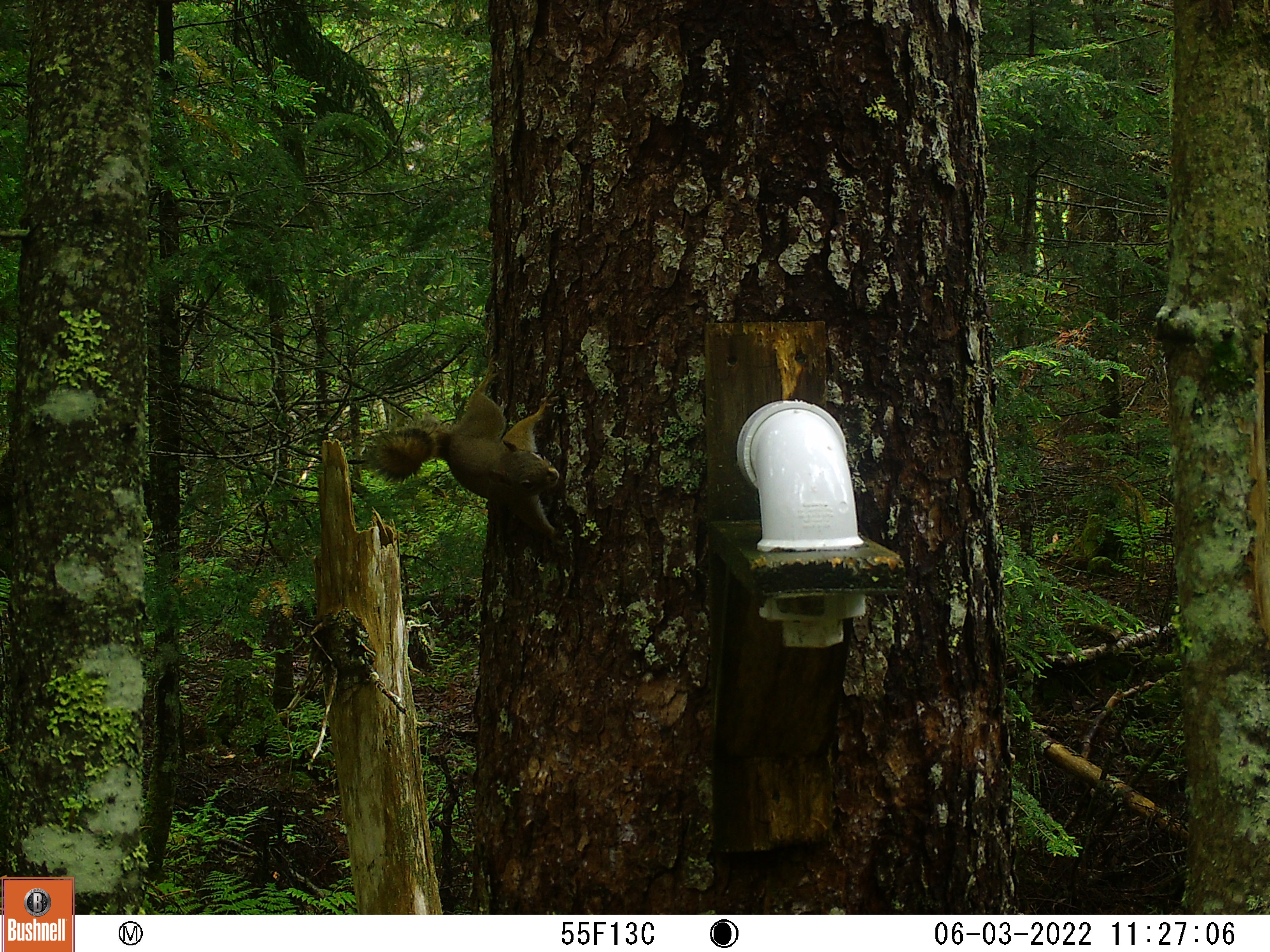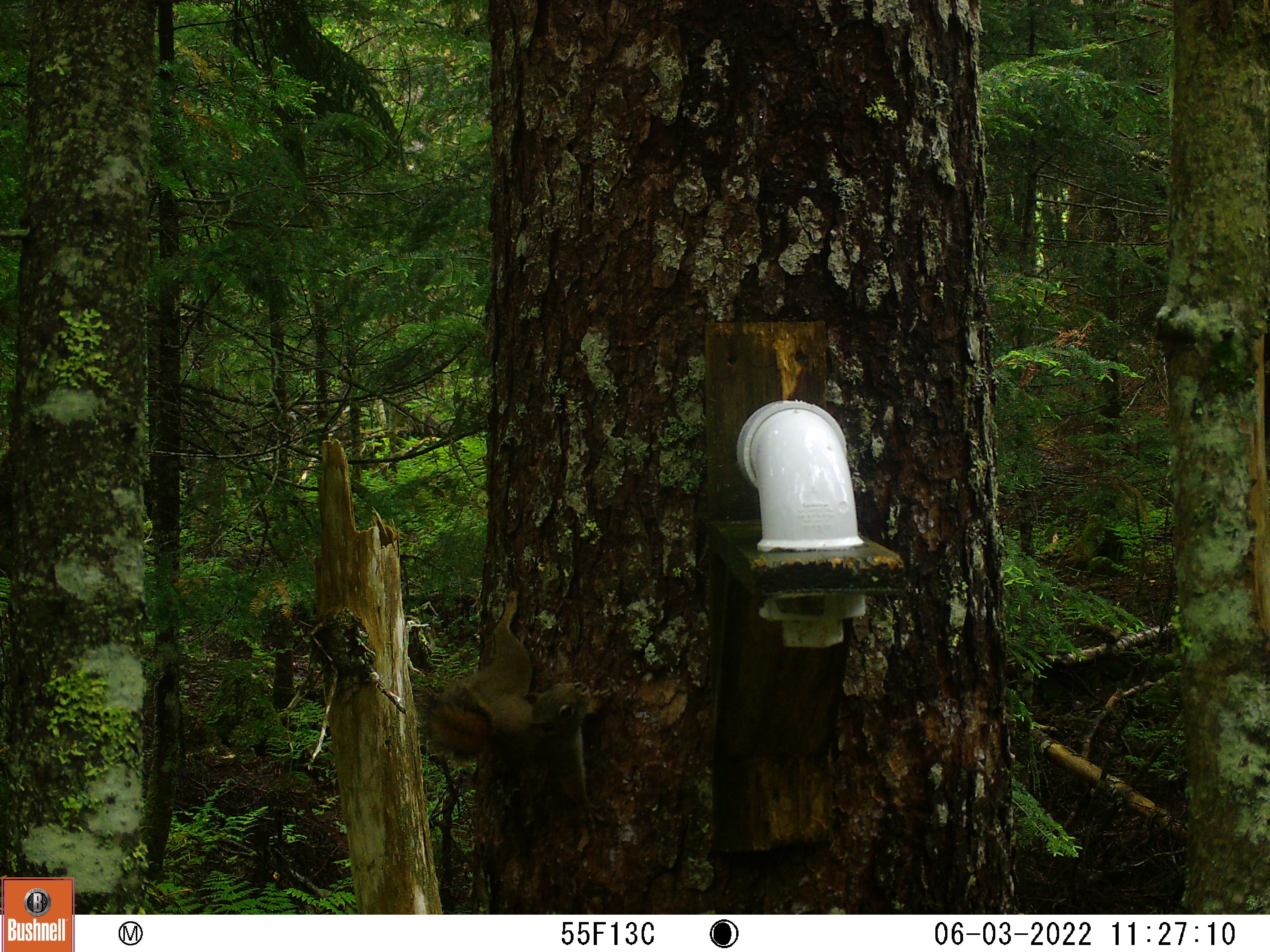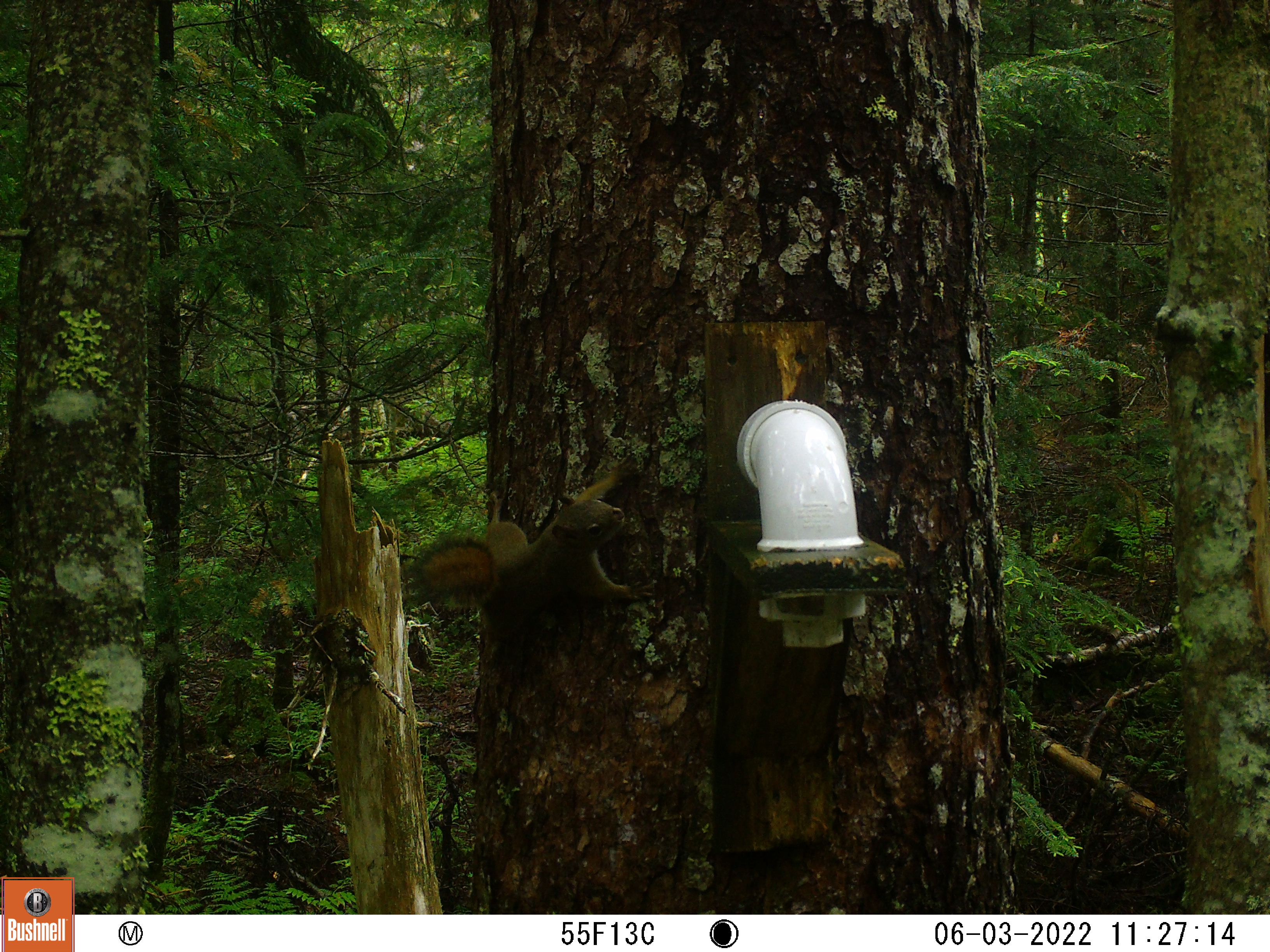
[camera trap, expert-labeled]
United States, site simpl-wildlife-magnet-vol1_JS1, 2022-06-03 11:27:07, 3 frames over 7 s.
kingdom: Animalia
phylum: Chordata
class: Mammalia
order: Rodentia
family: Sciuridae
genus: Tamiasciurus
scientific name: Tamiasciurus hudsonicus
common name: red squirrel